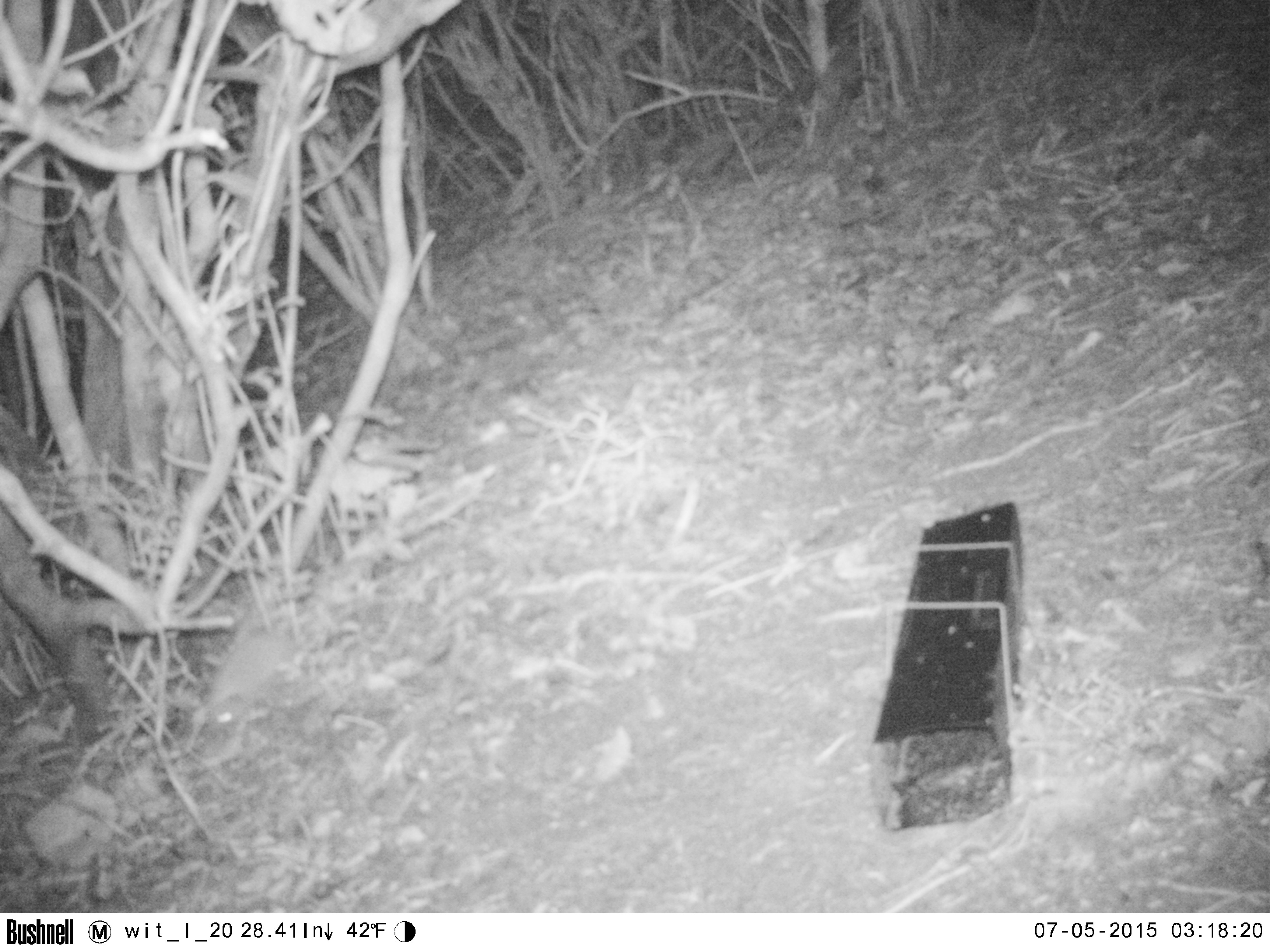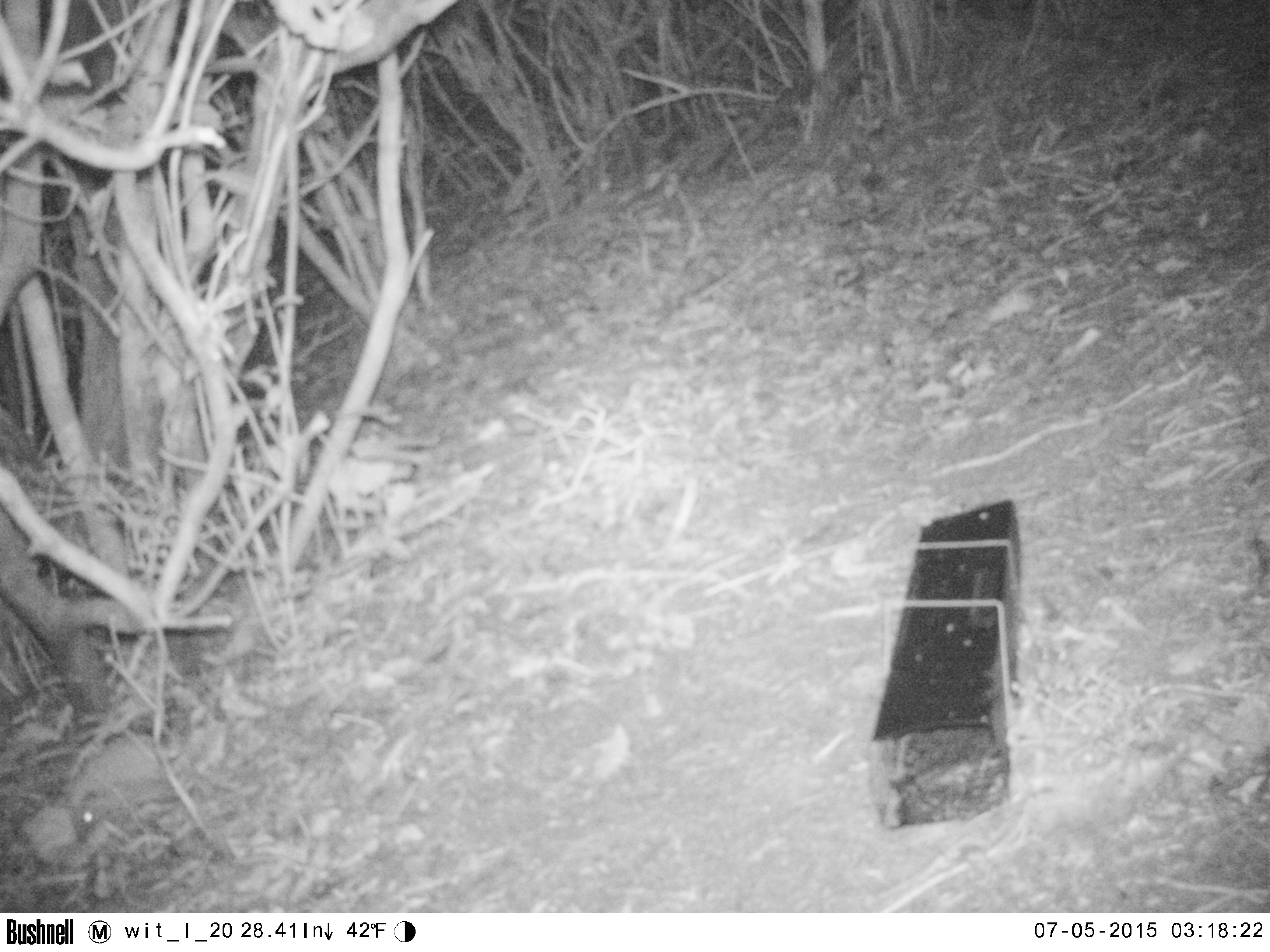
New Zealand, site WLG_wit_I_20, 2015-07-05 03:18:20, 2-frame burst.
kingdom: Animalia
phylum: Chordata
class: Mammalia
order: Eulipotyphla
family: Erinaceidae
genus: Erinaceus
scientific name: Erinaceus europaeus europaeus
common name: european hedgehog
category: hedgehog